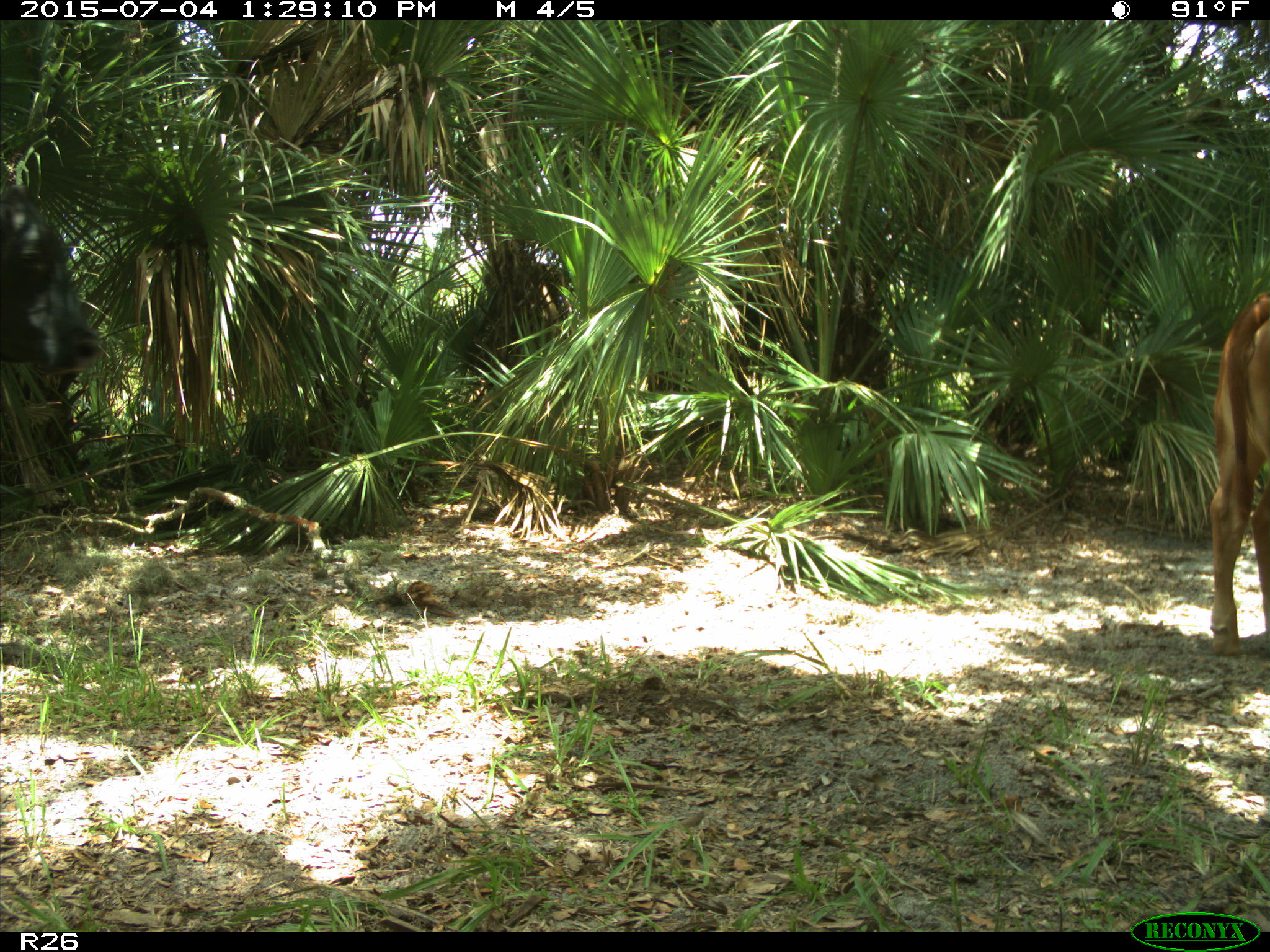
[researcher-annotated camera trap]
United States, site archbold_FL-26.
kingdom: Animalia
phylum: Chordata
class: Mammalia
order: Artiodactyla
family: Bovidae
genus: Bos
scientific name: Bos taurus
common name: domestic cow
Bos taurus (domestic cow).